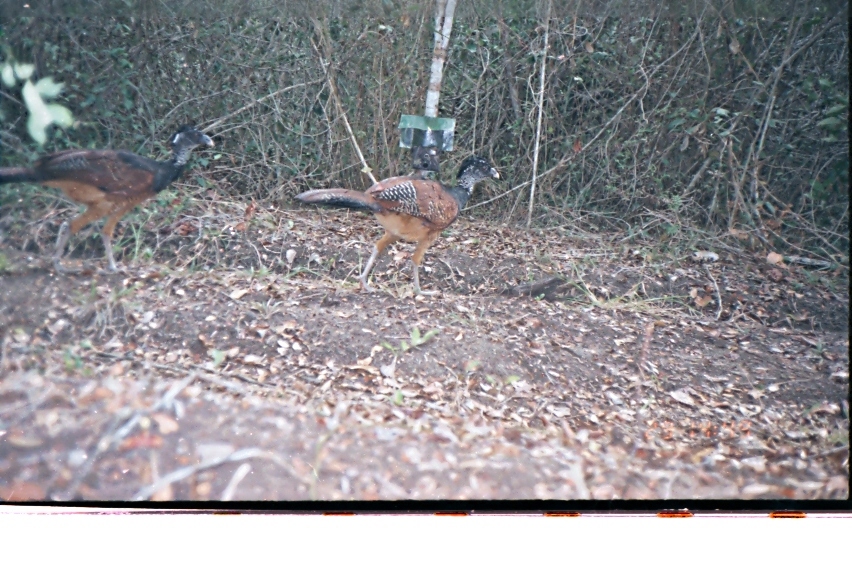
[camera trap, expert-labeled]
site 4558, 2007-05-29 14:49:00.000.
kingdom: Animalia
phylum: Chordata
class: Aves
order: Galliformes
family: Cracidae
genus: Crax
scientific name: Crax rubra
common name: great curassow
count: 1